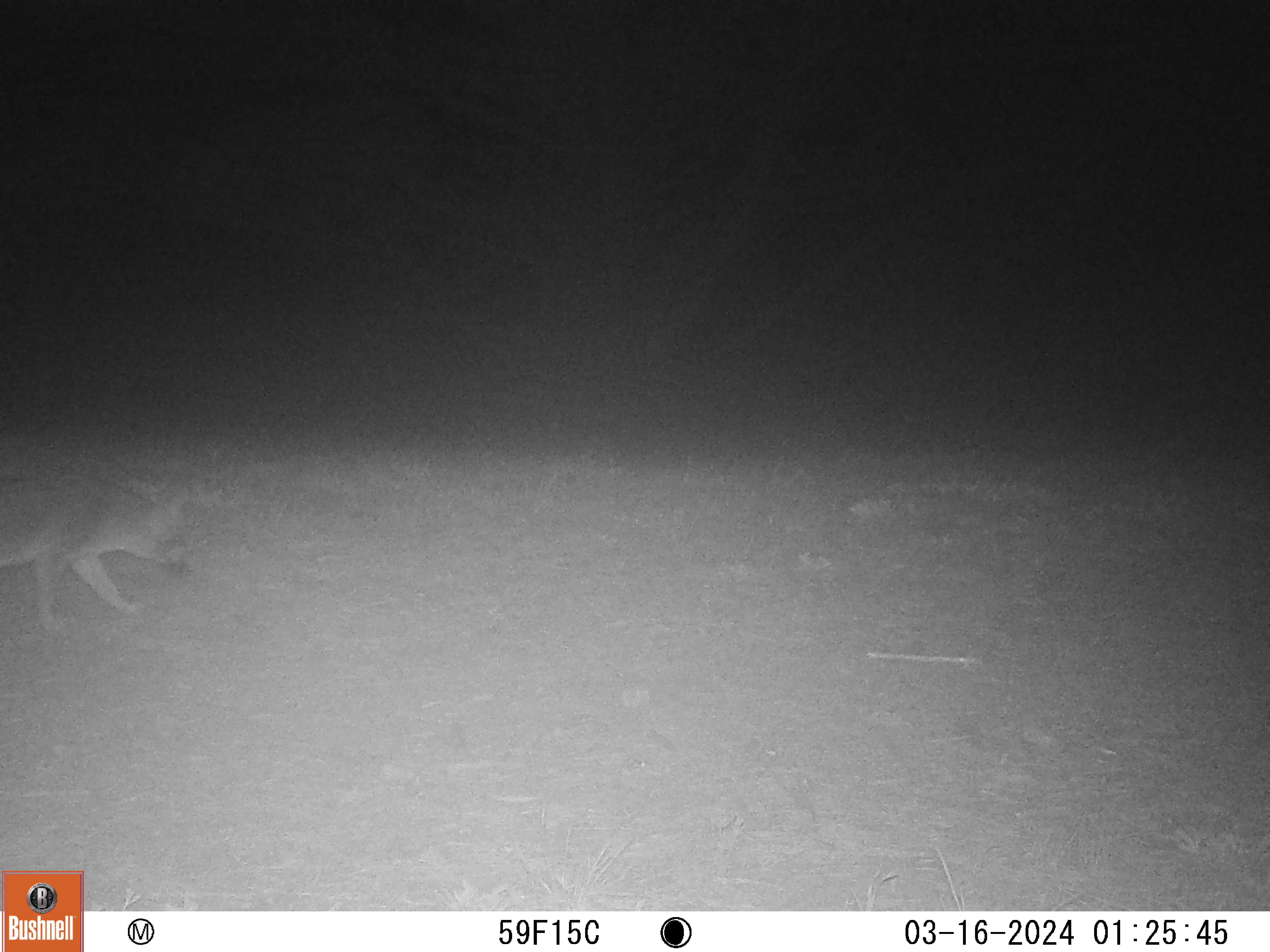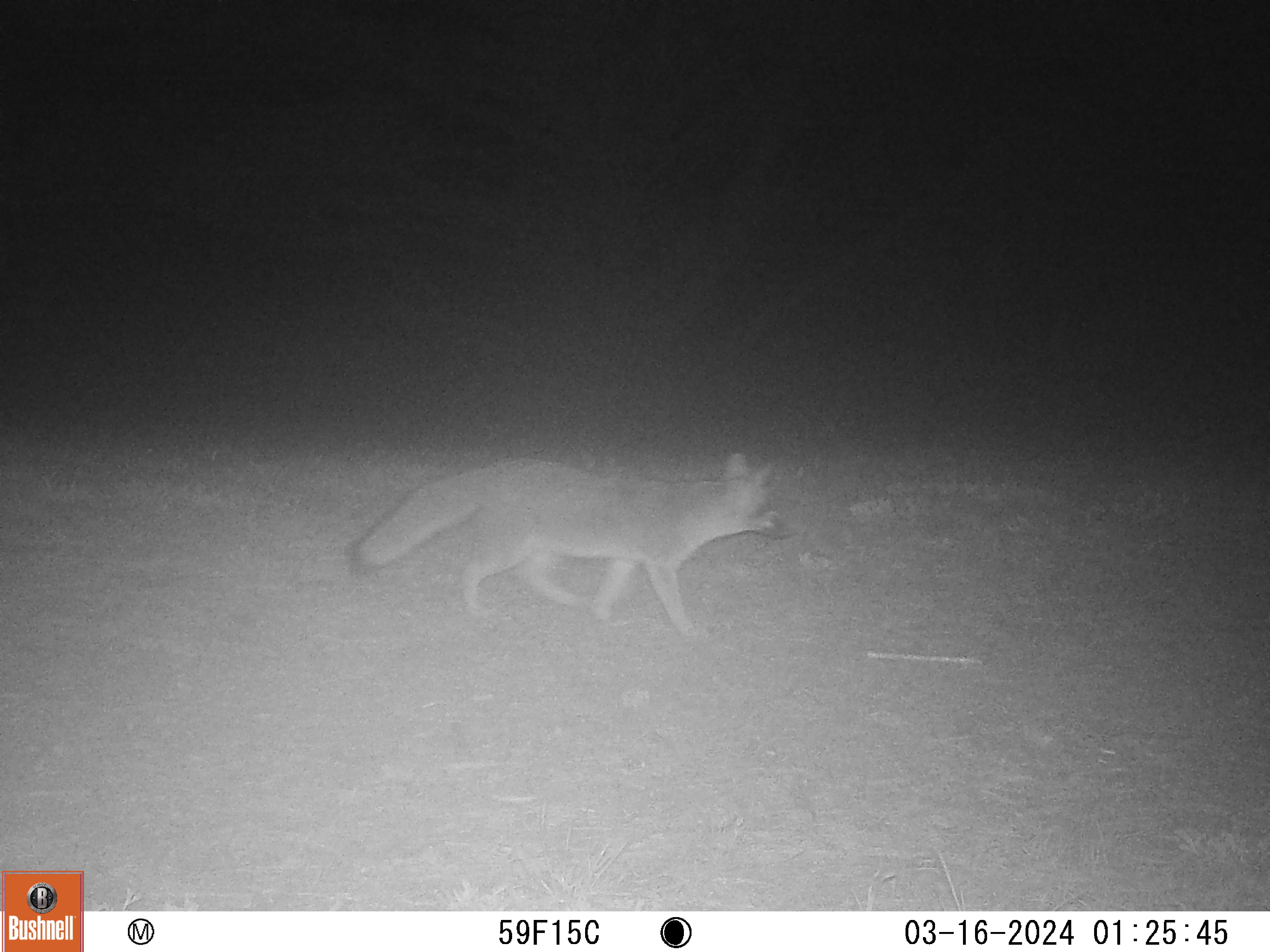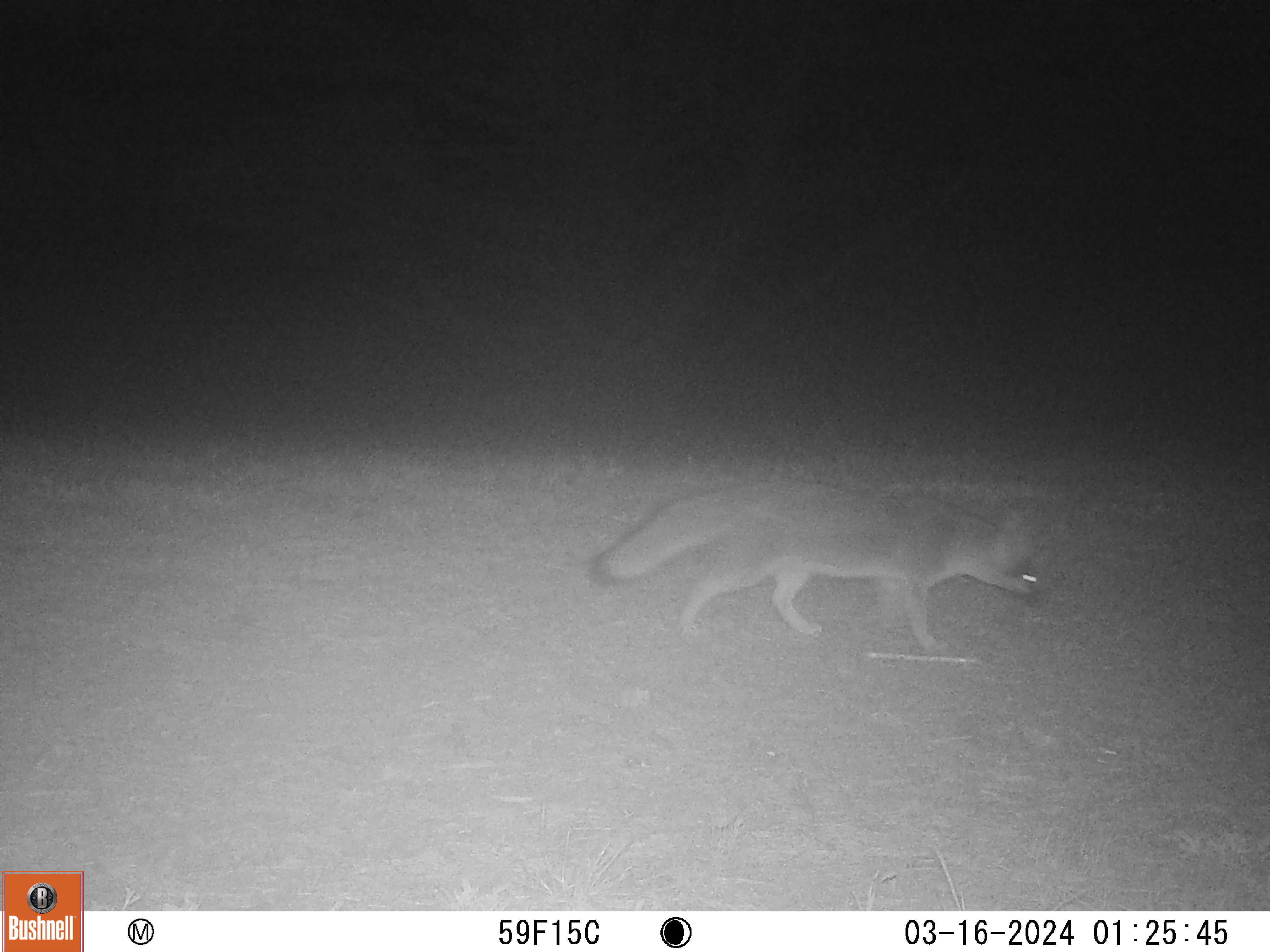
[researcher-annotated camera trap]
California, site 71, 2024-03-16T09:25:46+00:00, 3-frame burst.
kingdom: Animalia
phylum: Chordata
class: Mammalia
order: Carnivora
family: Canidae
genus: Urocyon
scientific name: Urocyon cinereoargenteus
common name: gray fox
Gray fox (Urocyon cinereoargenteus).